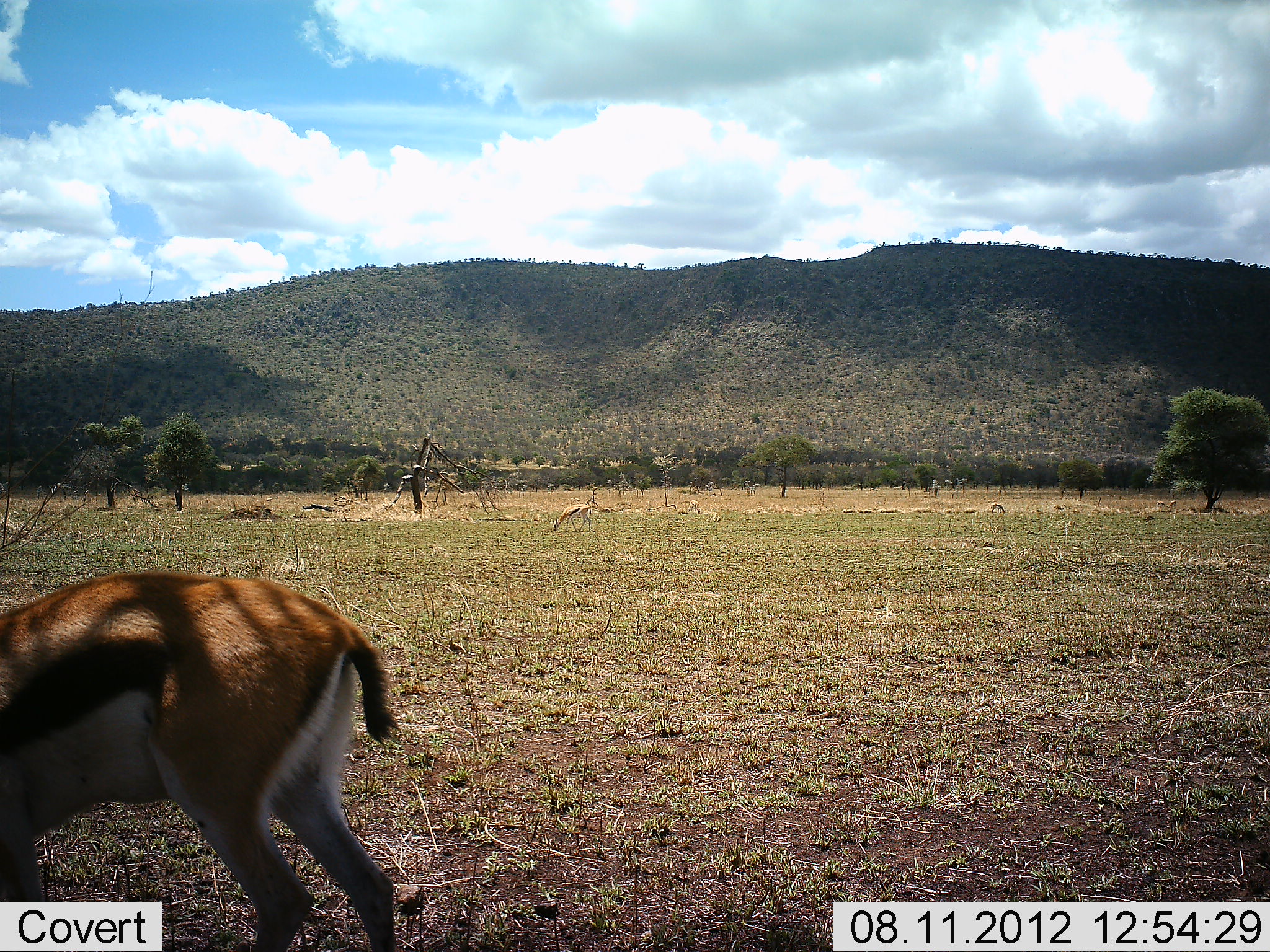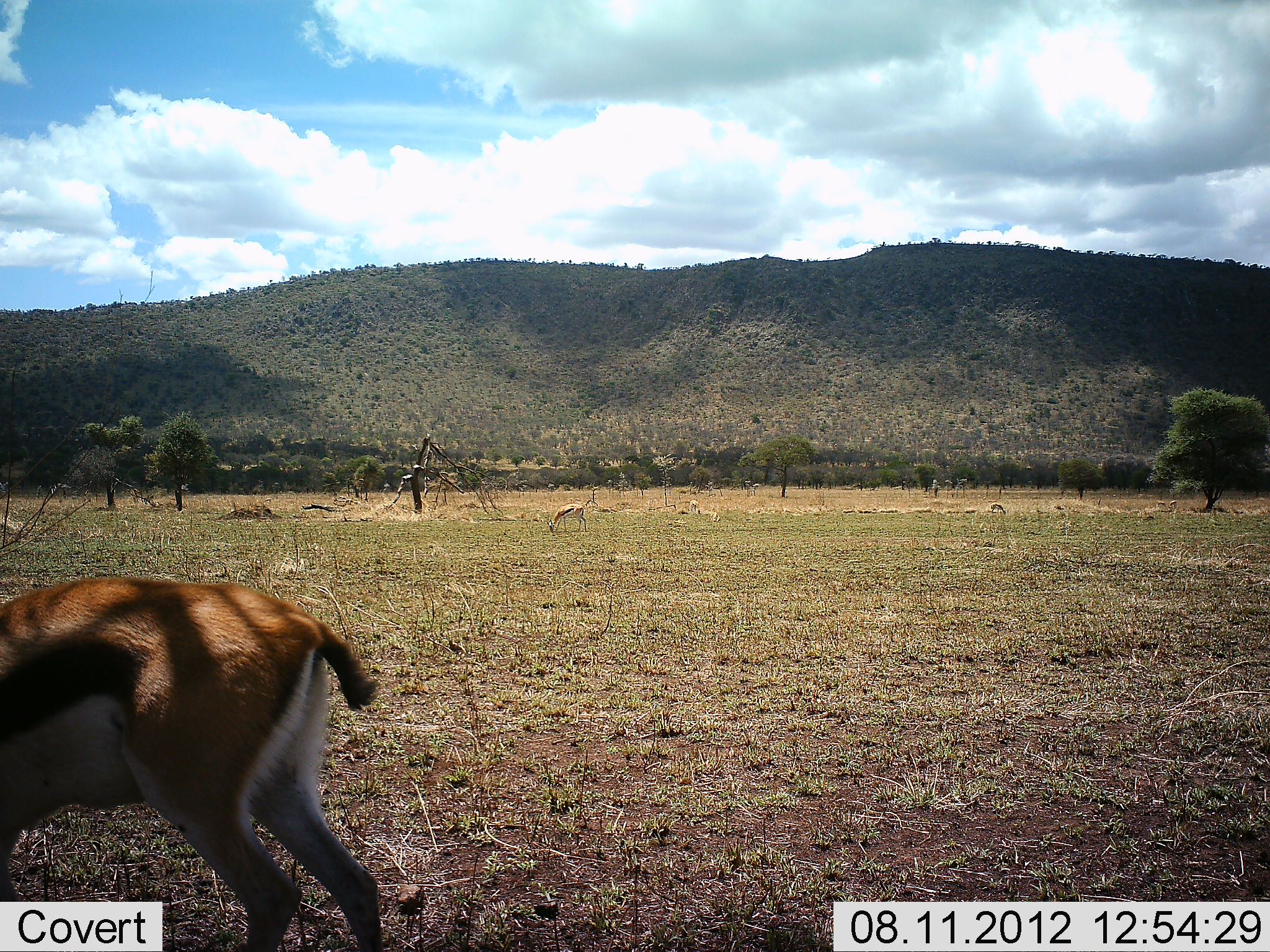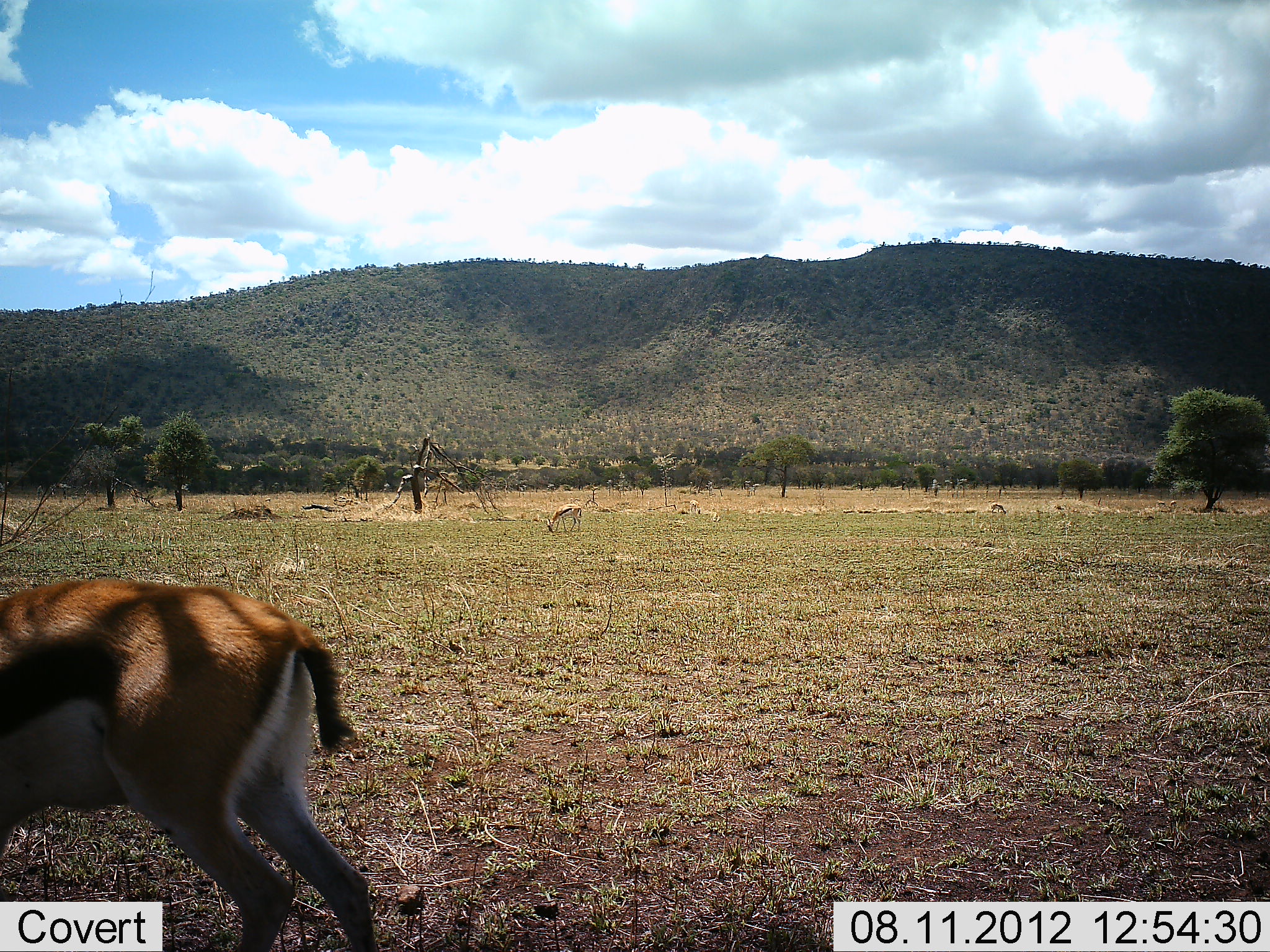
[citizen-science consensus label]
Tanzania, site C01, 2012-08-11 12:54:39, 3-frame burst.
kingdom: Animalia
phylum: Chordata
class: Mammalia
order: Artiodactyla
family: Bovidae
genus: Eudorcas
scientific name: Eudorcas thomsonii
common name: thomson's gazelle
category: gazellethomsons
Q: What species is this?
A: Gazellethomsons (thomson's gazelle) (Eudorcas thomsonii).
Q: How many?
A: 2.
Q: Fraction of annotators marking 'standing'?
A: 40%.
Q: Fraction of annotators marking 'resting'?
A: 0%.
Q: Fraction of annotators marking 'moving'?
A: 30%.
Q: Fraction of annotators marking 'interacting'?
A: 0%.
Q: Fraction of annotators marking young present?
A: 0%.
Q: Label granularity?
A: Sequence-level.